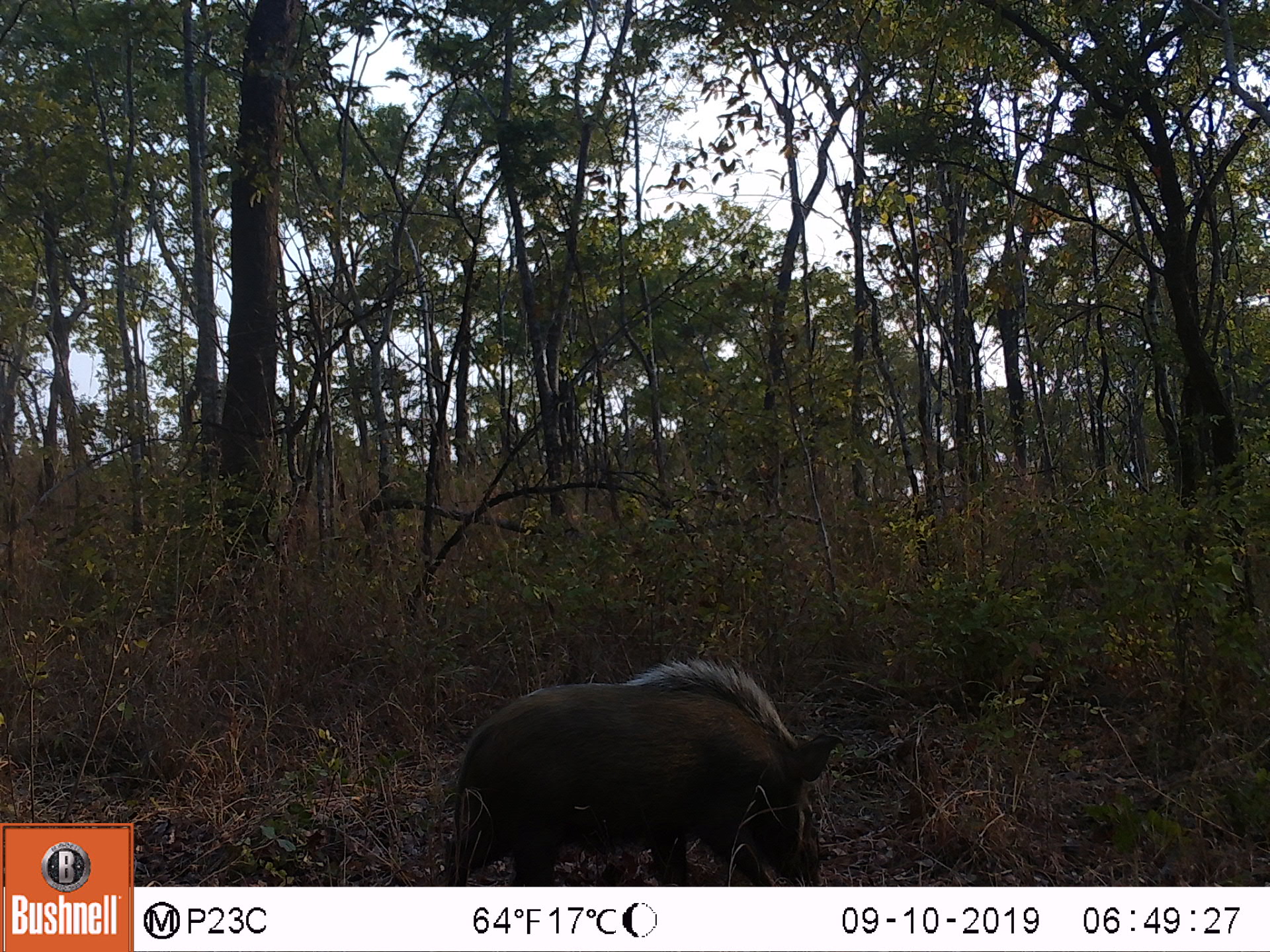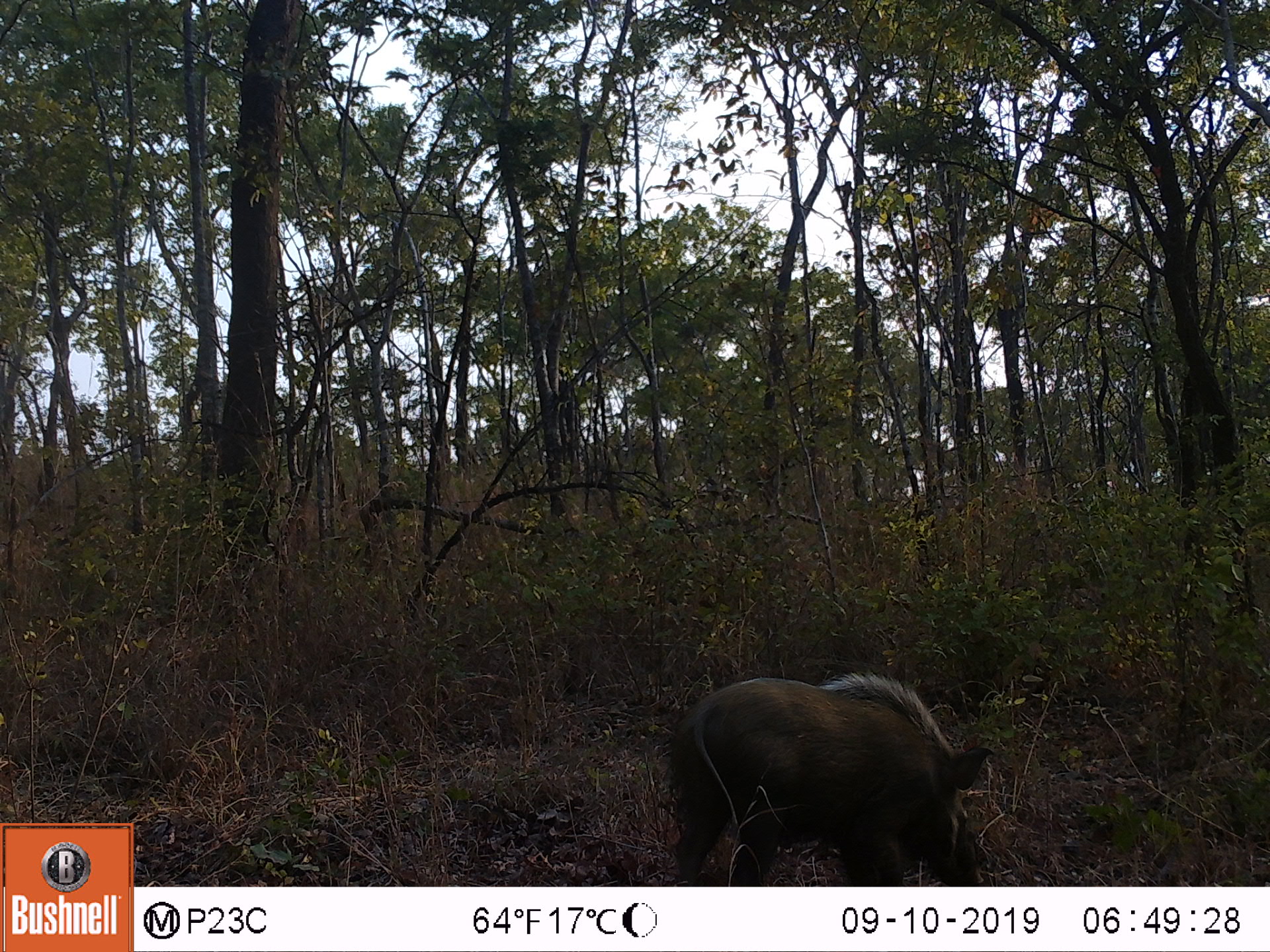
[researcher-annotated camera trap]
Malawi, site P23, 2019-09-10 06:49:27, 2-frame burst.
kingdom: Animalia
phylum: Chordata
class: Mammalia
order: Artiodactyla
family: Suidae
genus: Potamochoerus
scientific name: Potamochoerus larvatus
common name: bushpig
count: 1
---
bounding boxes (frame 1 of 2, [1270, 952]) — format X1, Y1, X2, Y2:
bushpig: 436, 656, 844, 883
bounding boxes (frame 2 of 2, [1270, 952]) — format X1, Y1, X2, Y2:
bushpig: 665, 665, 994, 885